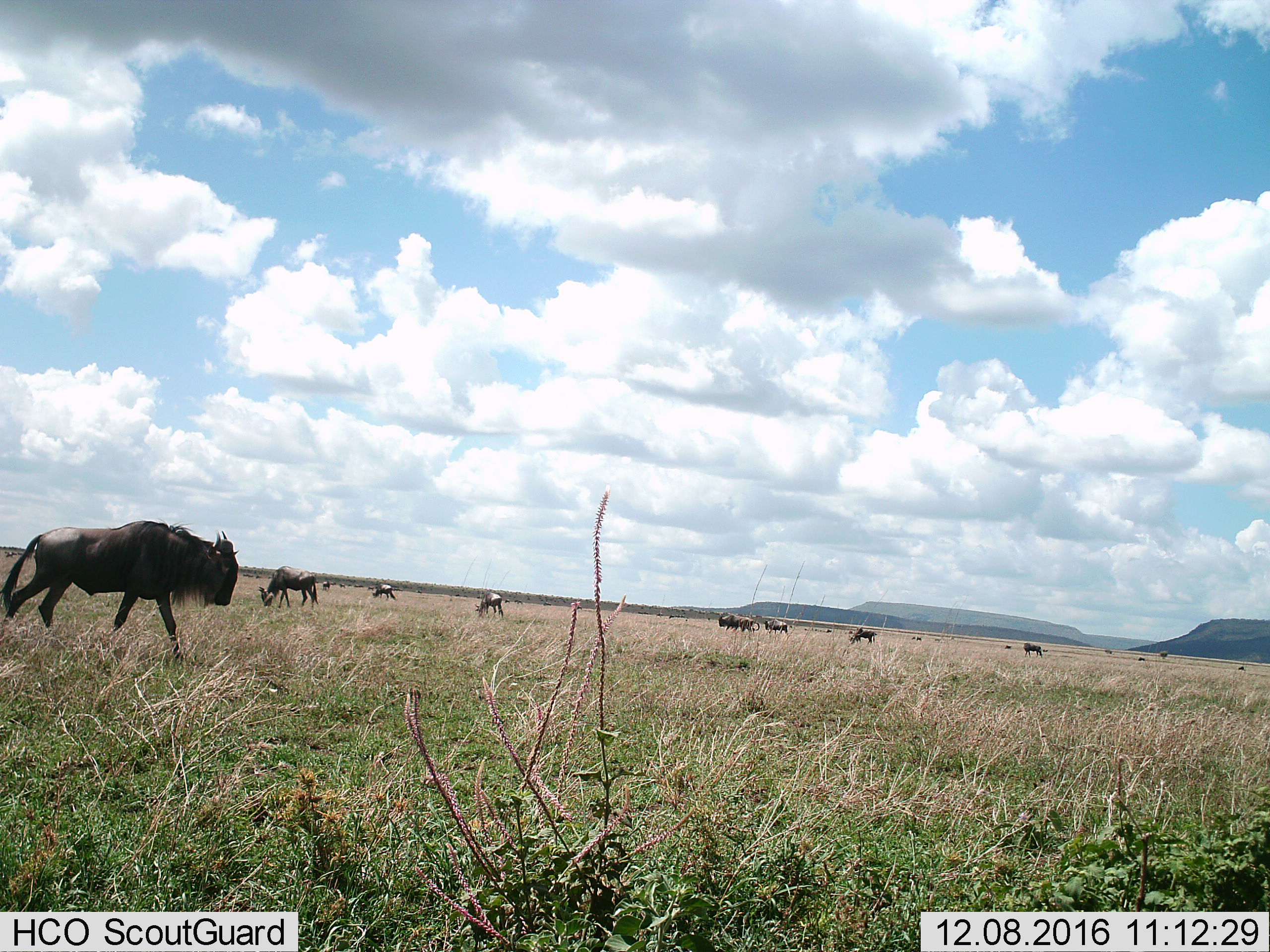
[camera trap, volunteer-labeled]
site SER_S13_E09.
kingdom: Animalia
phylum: Chordata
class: Mammalia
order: Artiodactyla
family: Bovidae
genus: Connochaetes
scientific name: Connochaetes taurinus taurinus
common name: blue wildebeest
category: wildebeestblue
Wildebeestblue (blue wildebeest) (Connochaetes taurinus taurinus), count 11-50. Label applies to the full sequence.